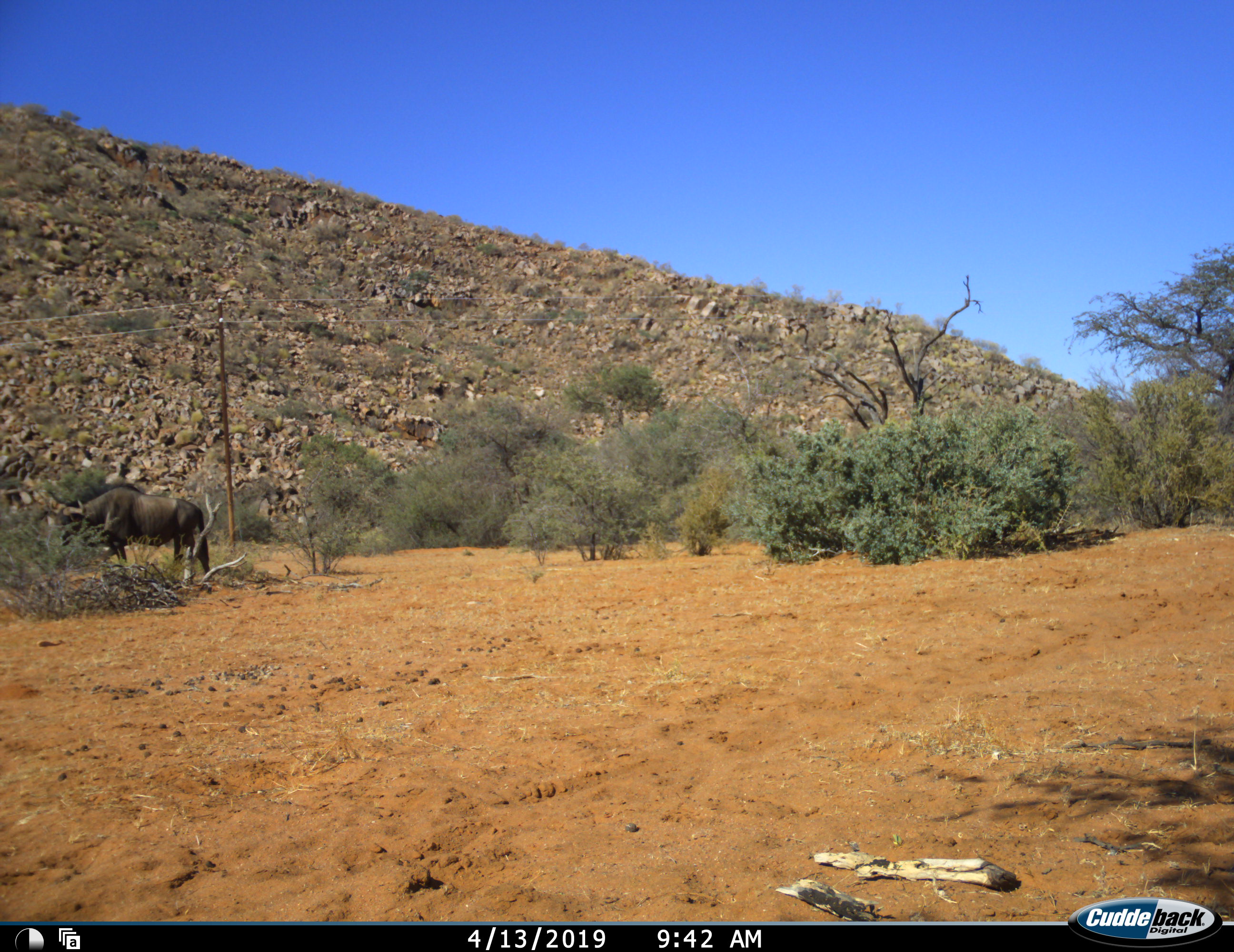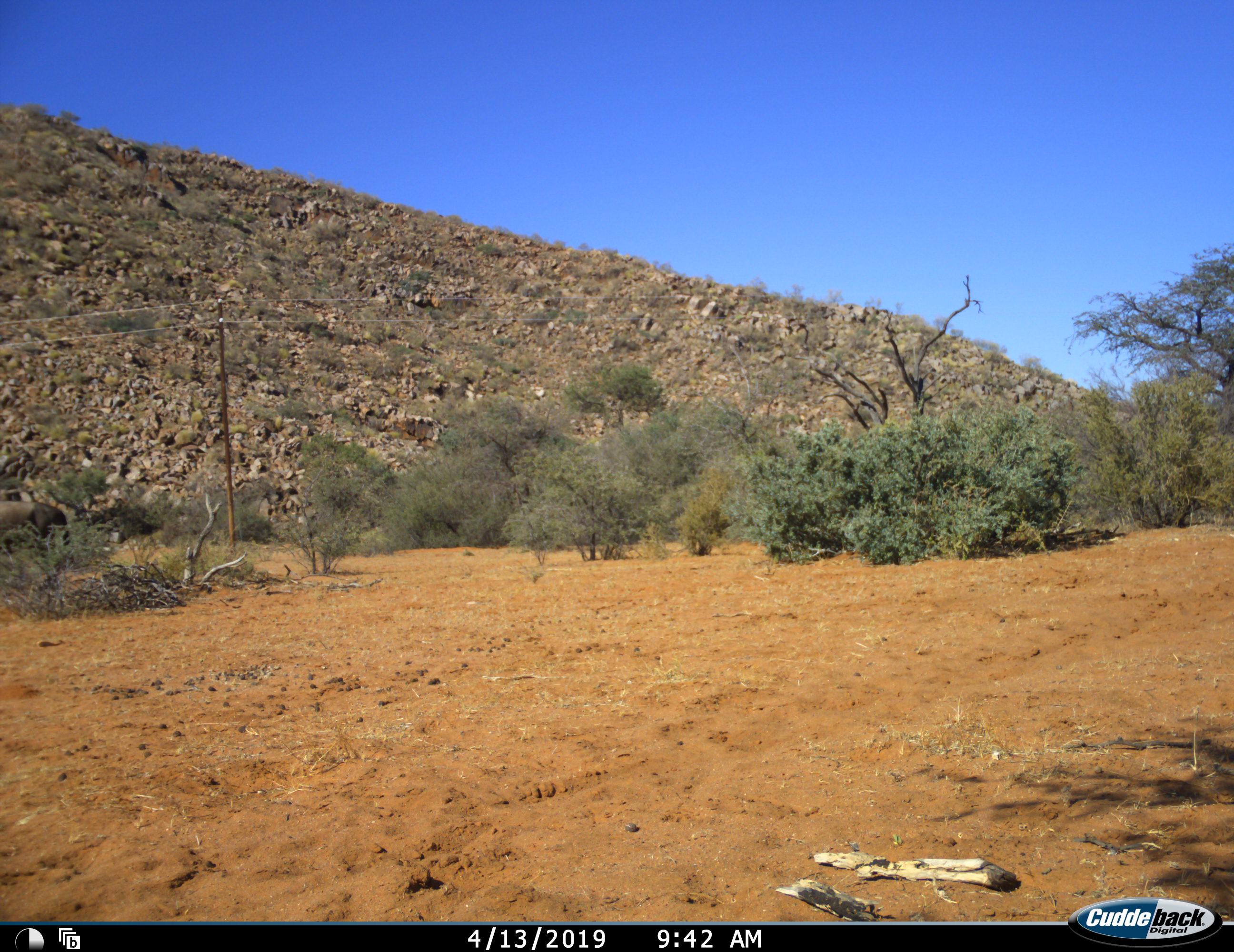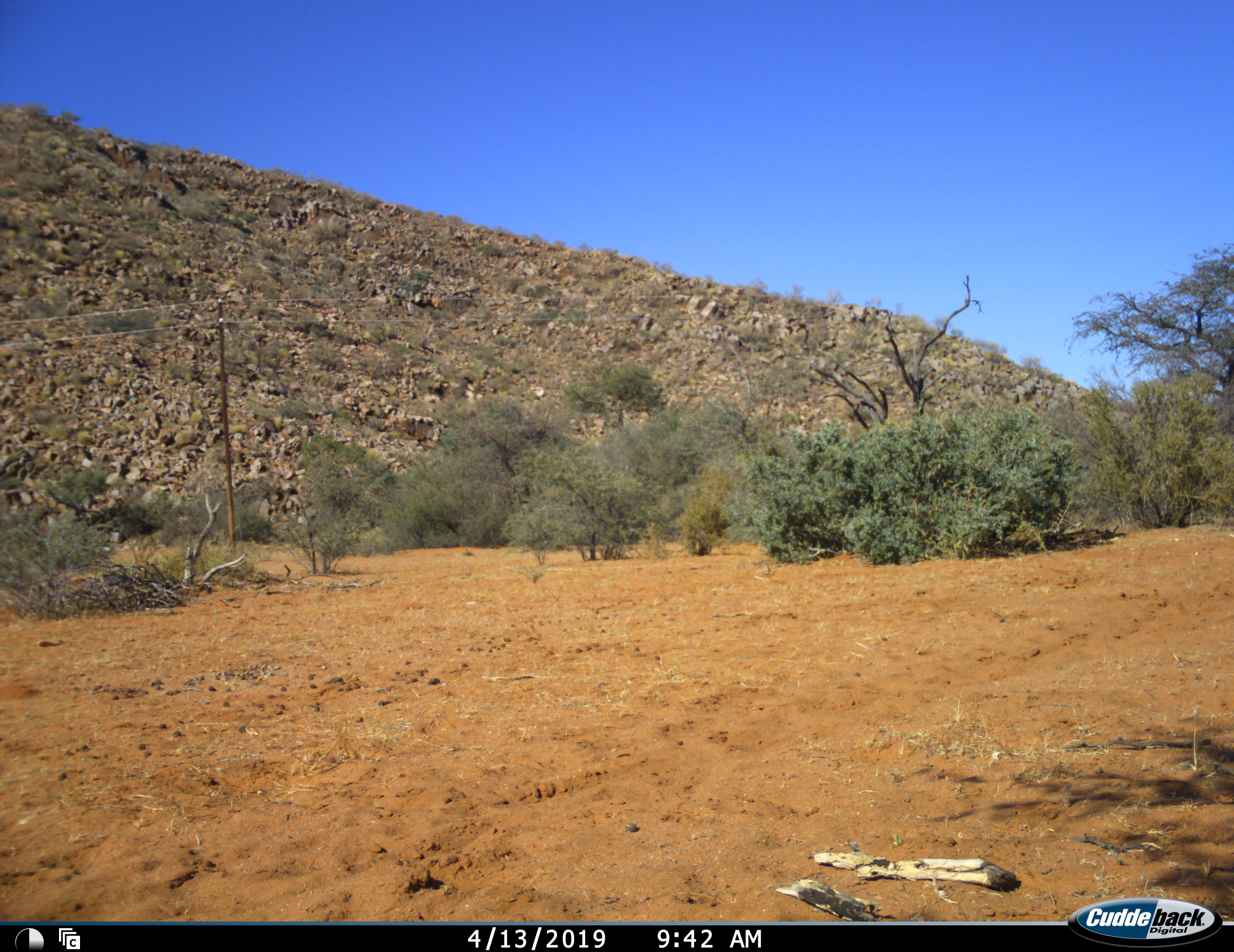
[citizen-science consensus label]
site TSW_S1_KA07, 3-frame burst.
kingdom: Animalia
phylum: Chordata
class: Mammalia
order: Artiodactyla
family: Bovidae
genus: Connochaetes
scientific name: Connochaetes taurinus taurinus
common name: blue wildebeest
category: wildebeestblue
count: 1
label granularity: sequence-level